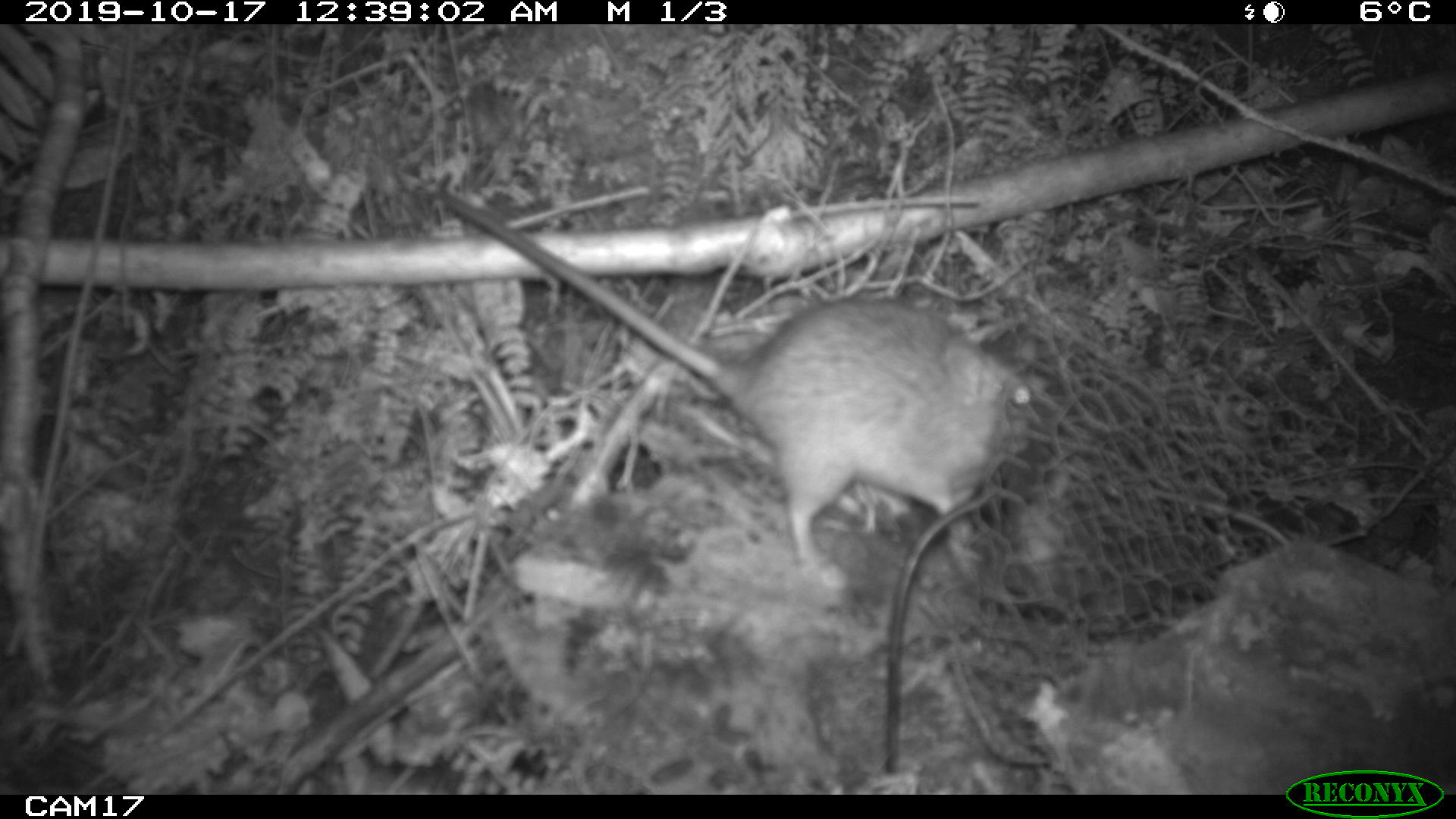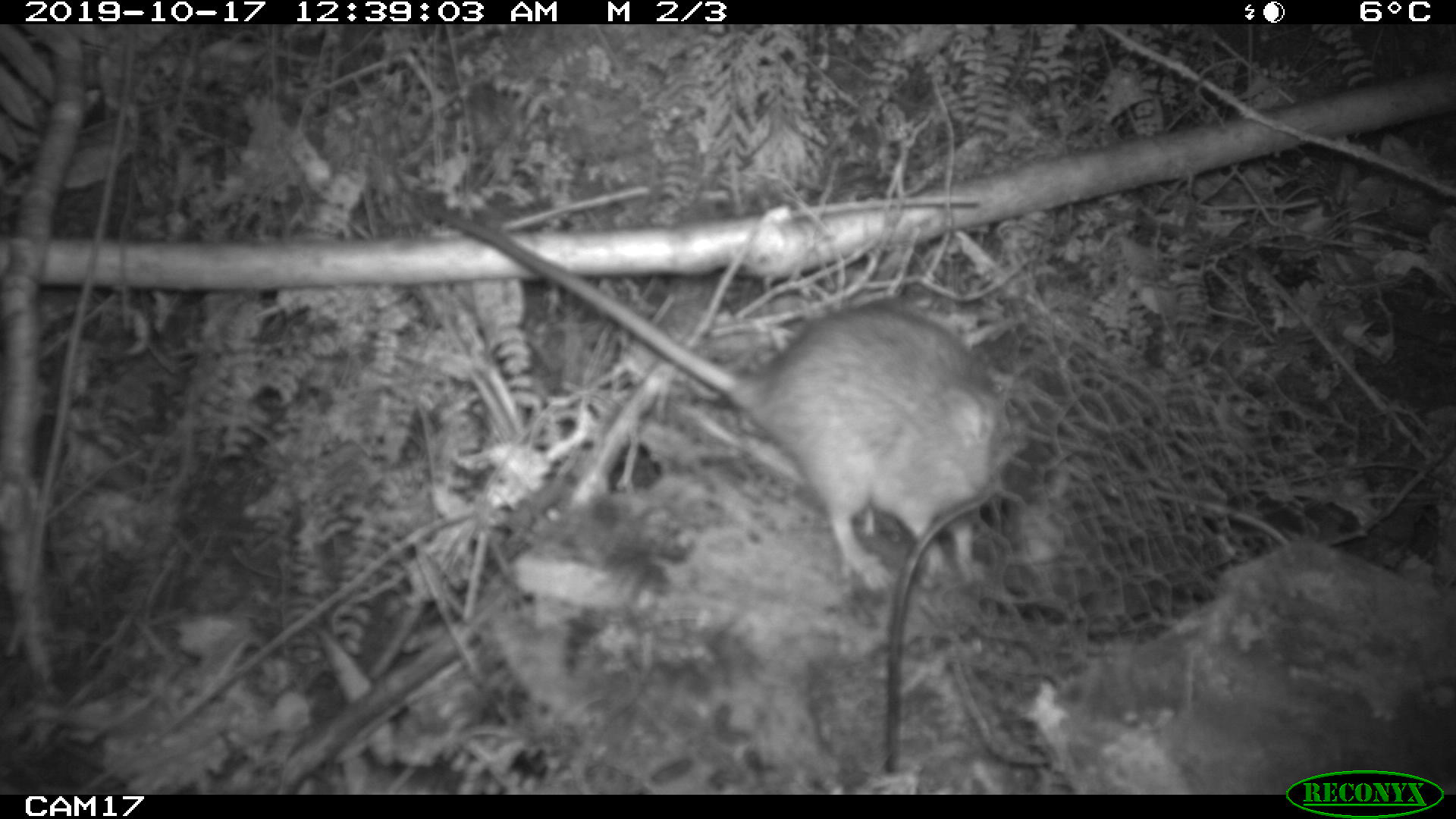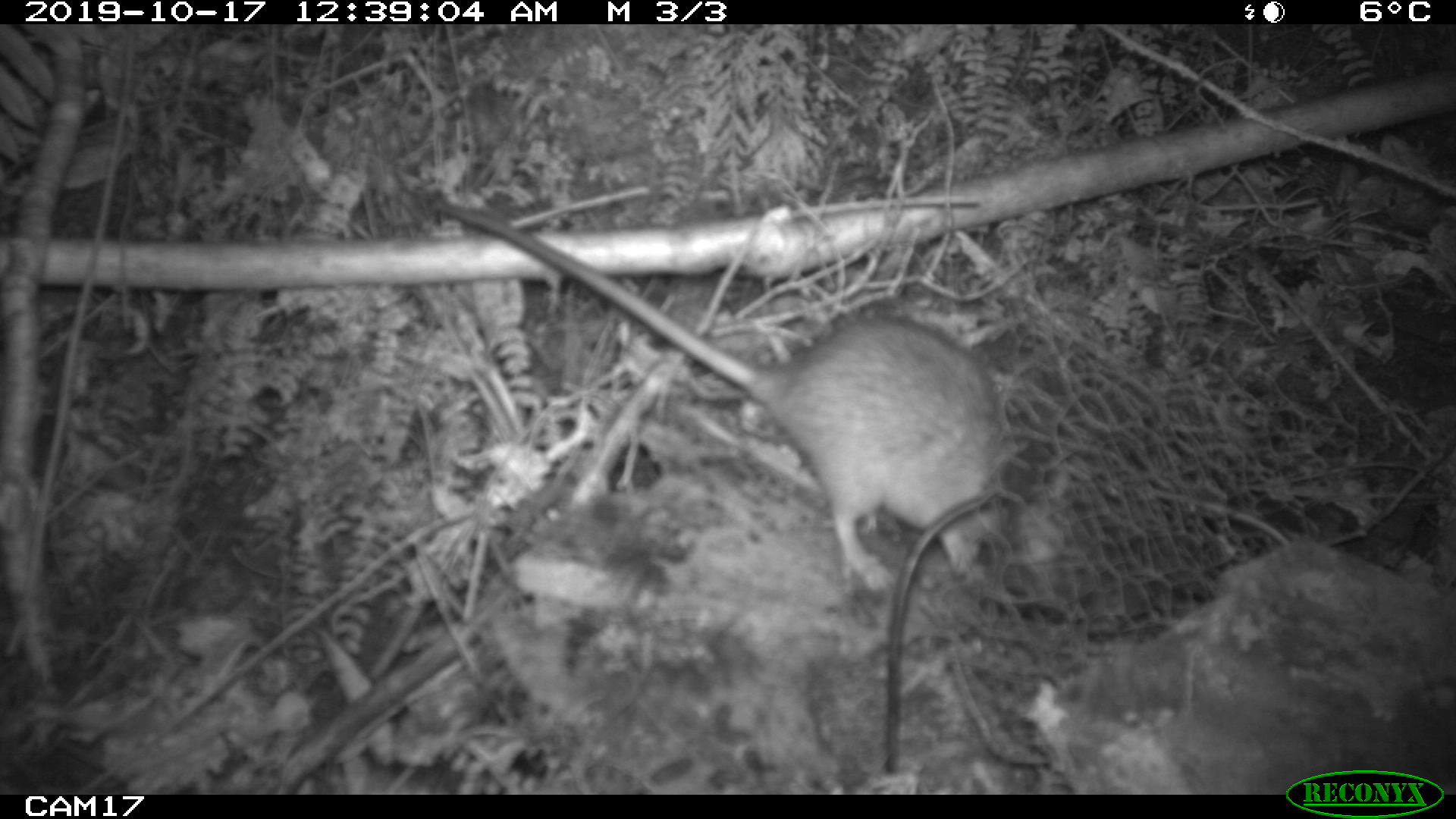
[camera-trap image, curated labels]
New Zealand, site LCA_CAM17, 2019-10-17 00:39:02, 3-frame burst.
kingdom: Animalia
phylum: Chordata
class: Mammalia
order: Rodentia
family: Muridae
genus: Rattus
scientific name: Rattus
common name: rat